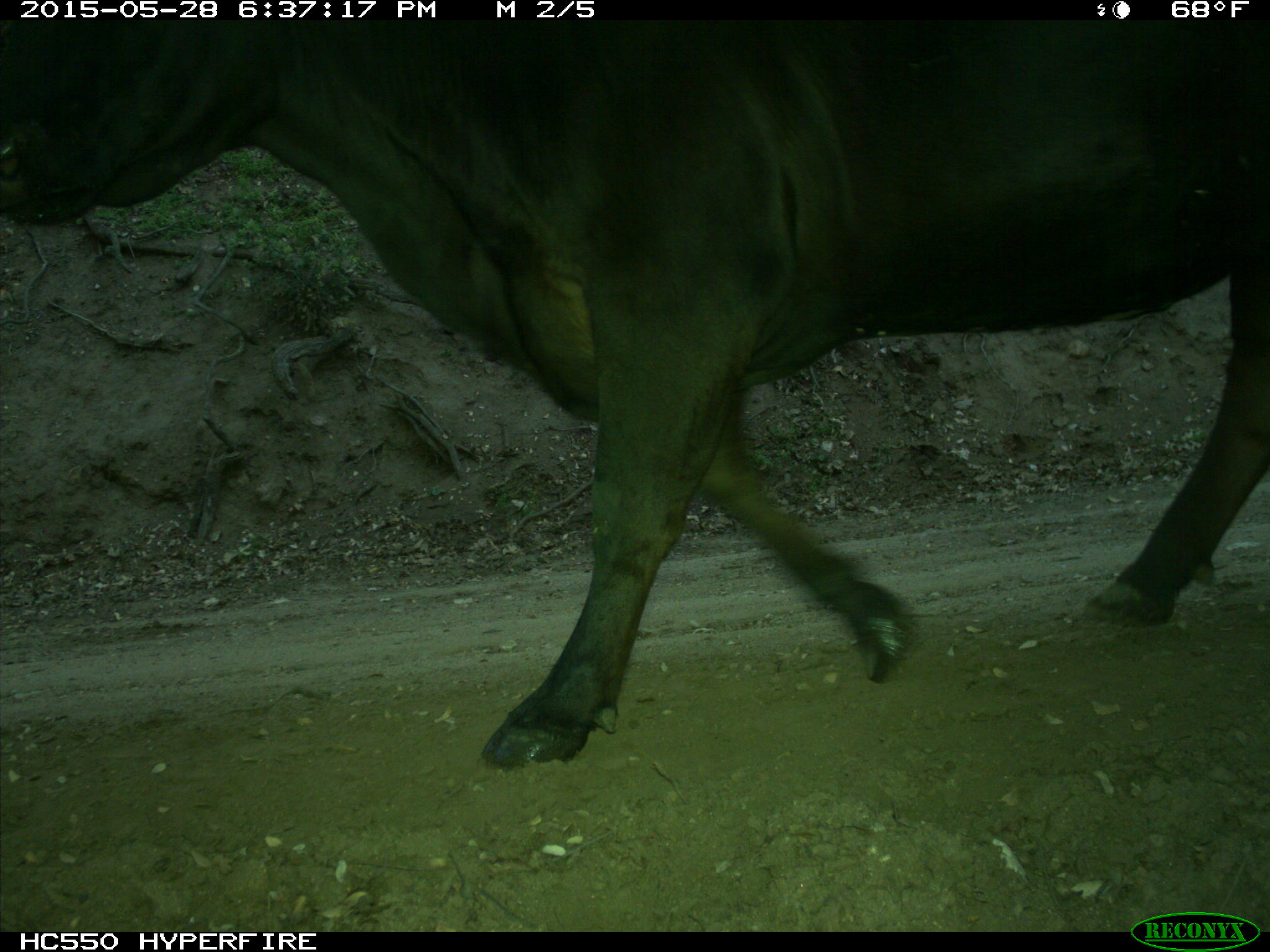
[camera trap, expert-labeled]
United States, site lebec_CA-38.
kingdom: Animalia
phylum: Chordata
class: Mammalia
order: Artiodactyla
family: Bovidae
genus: Bos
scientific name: Bos taurus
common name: domestic cow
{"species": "Bos taurus (domestic cow)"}